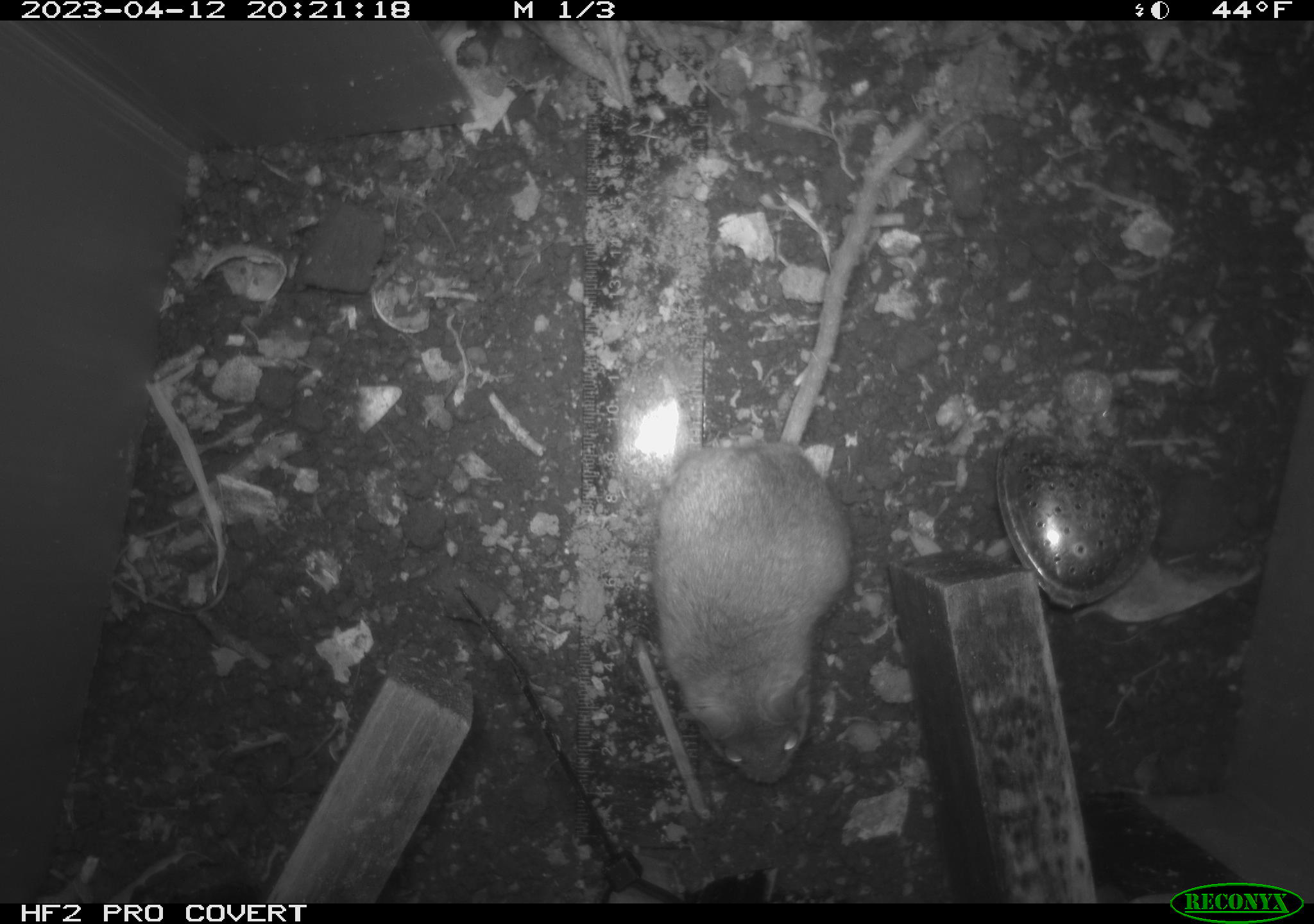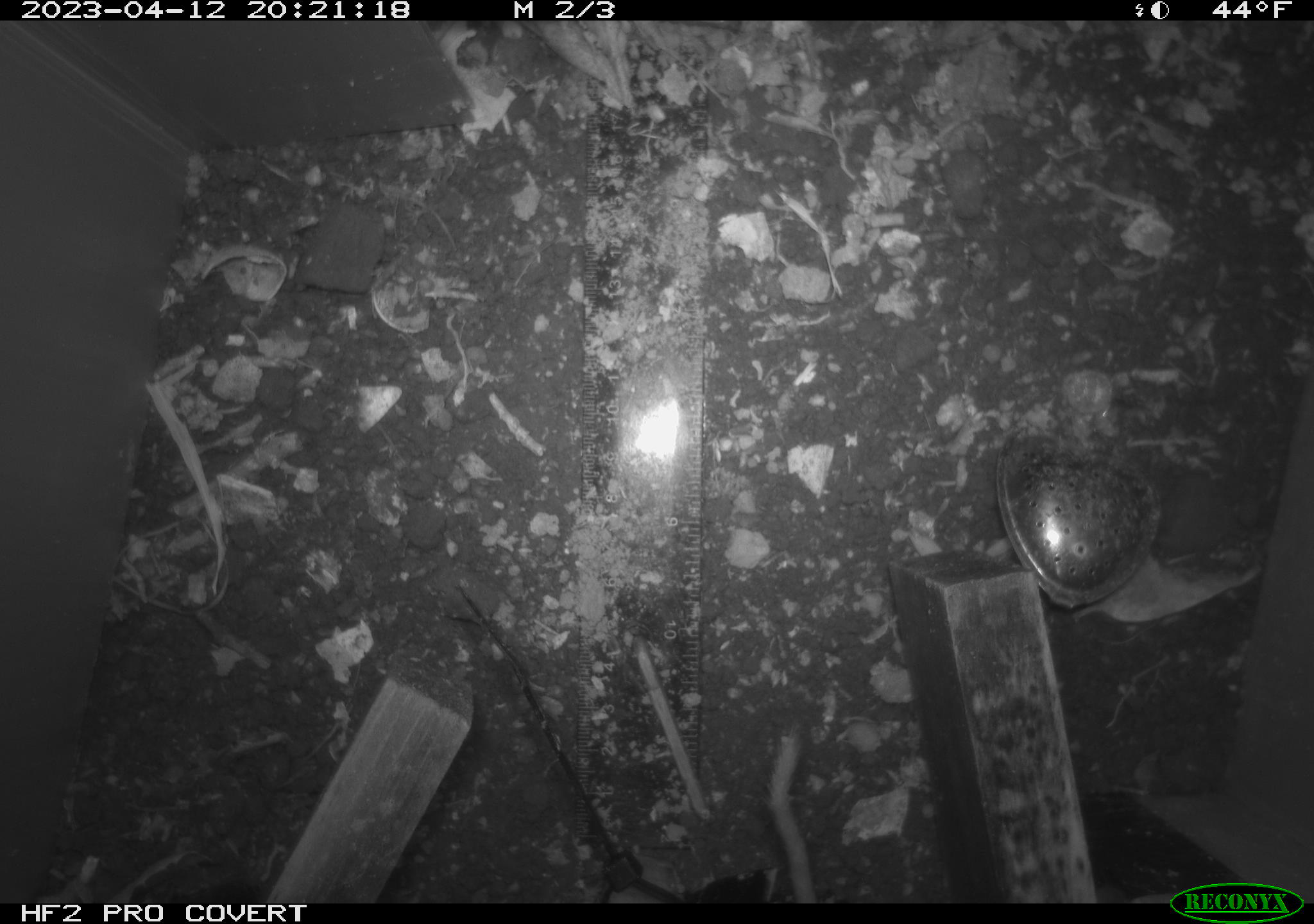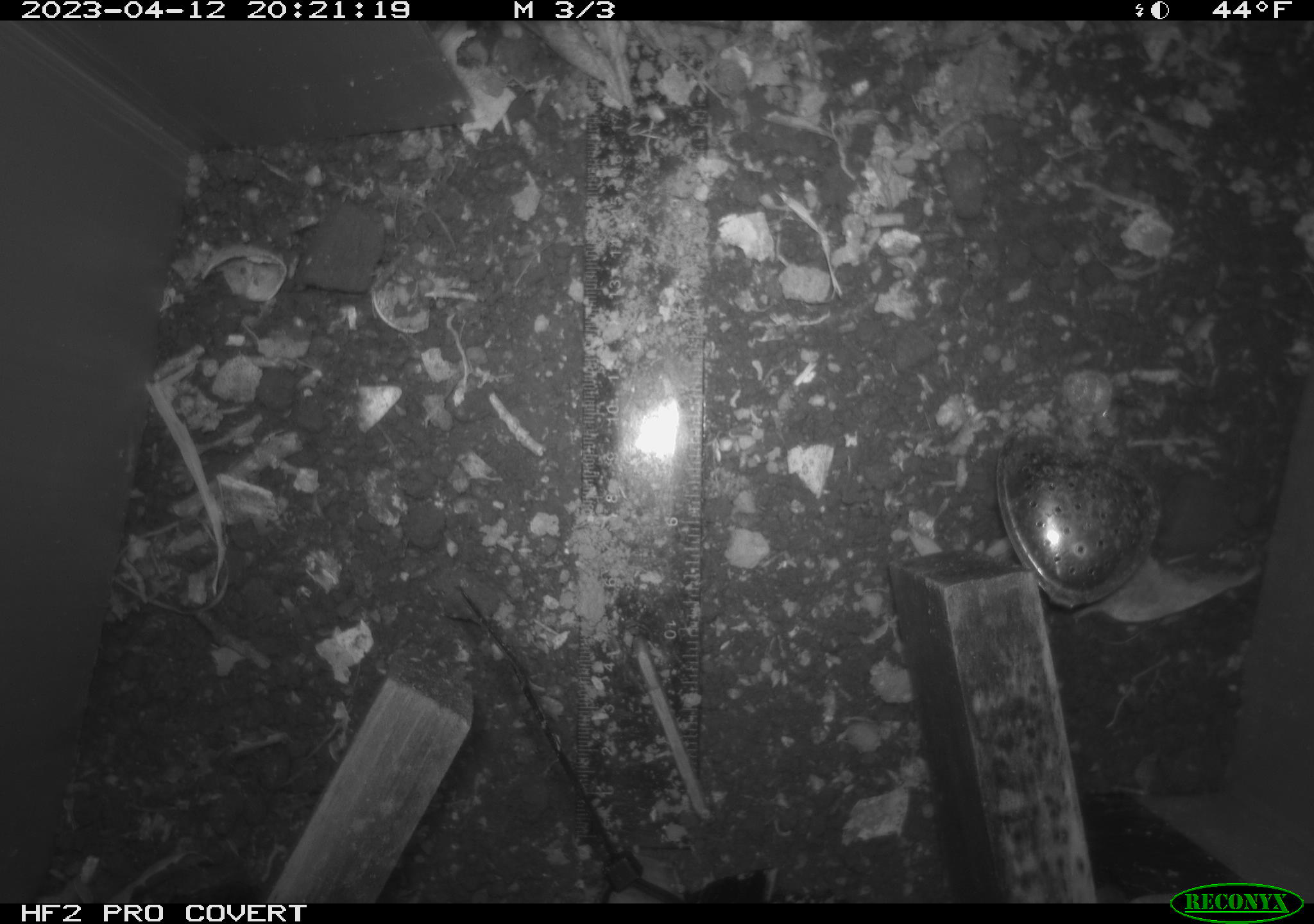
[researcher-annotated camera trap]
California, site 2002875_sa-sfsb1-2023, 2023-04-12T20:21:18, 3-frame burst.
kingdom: Animalia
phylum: Chordata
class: Mammalia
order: Rodentia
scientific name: Rodentia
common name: mouse species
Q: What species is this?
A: Mouse species (Rodentia).